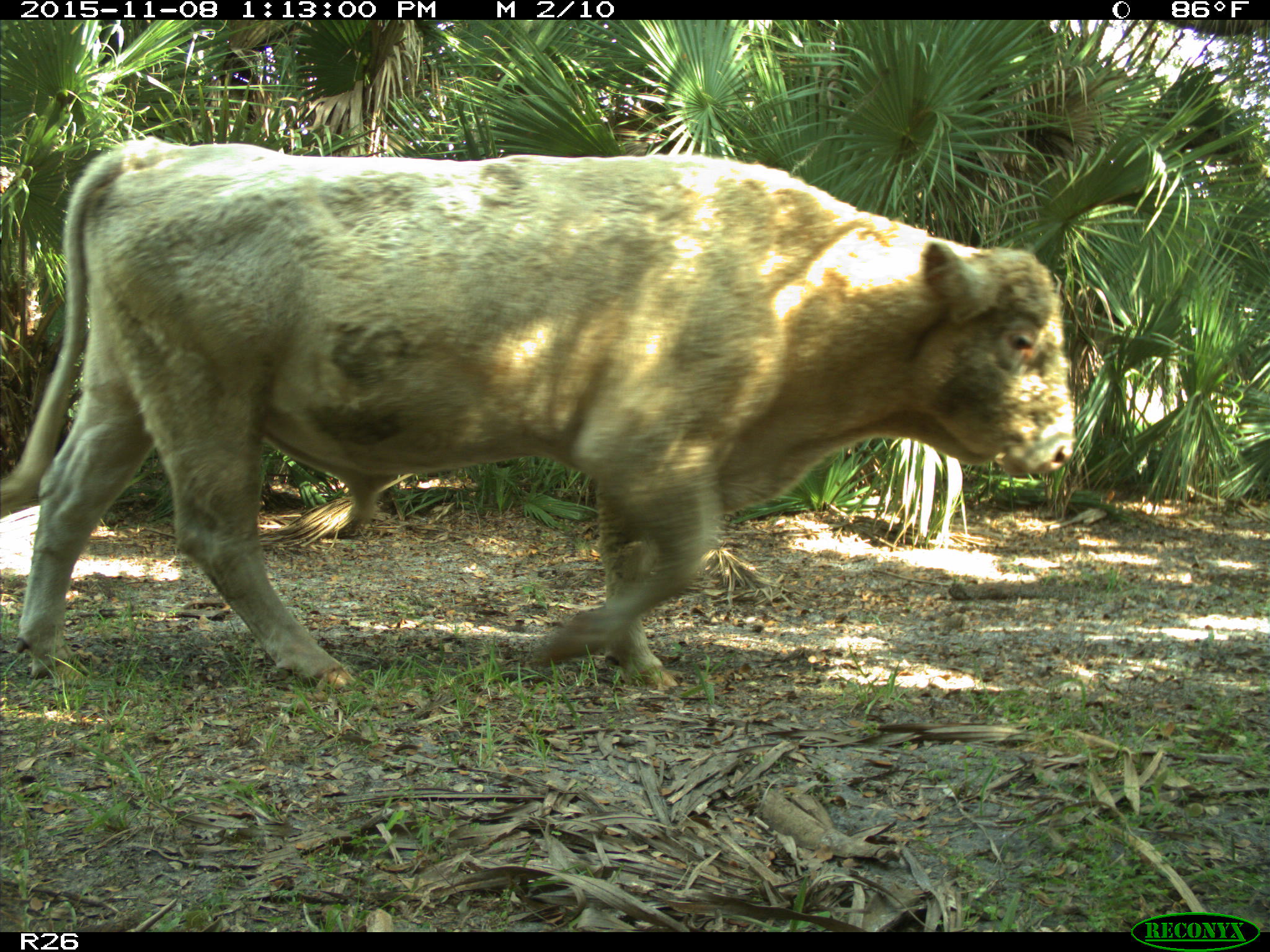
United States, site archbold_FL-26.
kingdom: Animalia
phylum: Chordata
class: Mammalia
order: Artiodactyla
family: Bovidae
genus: Bos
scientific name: Bos taurus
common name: domestic cow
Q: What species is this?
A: Bos taurus (domestic cow).